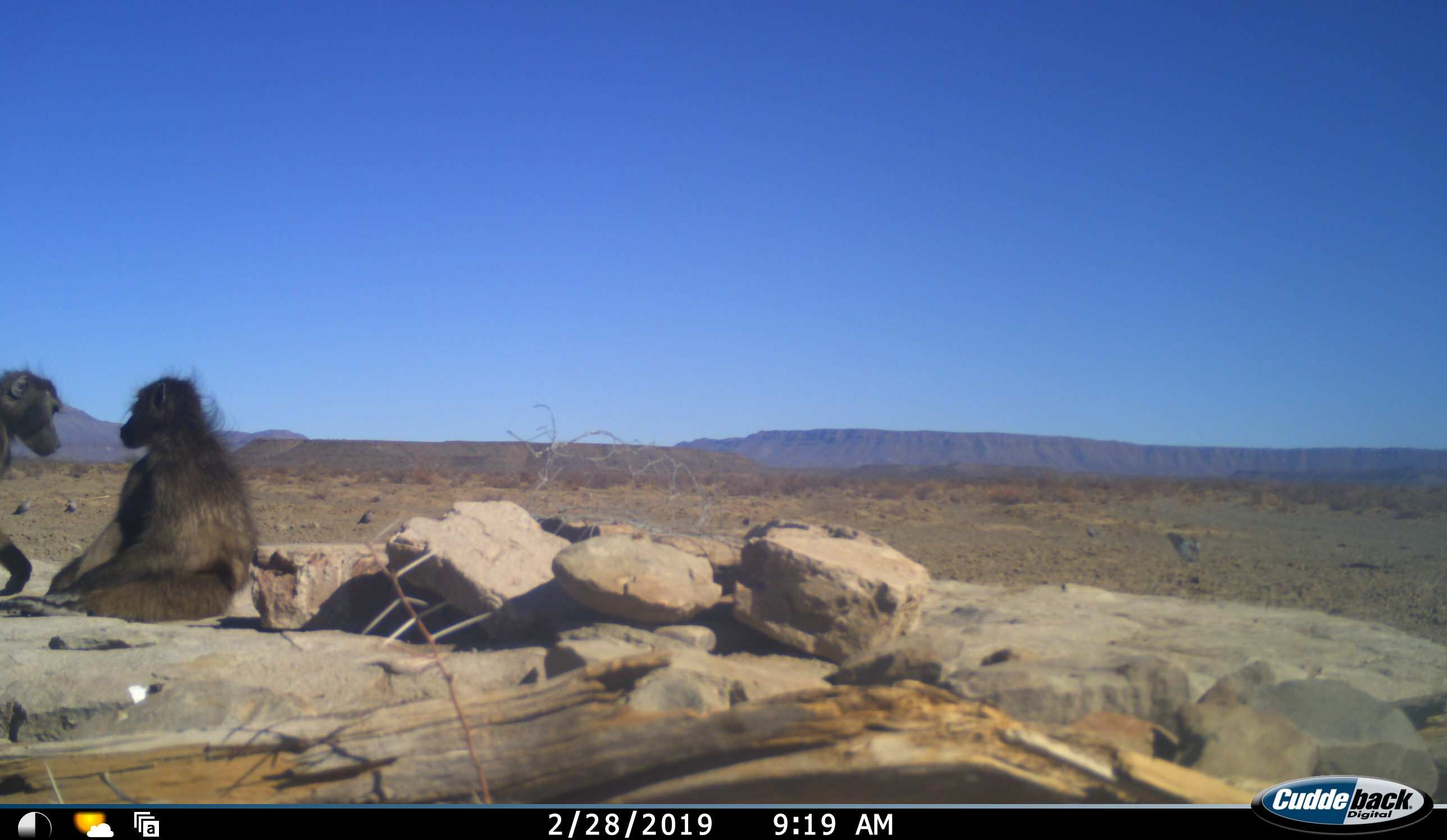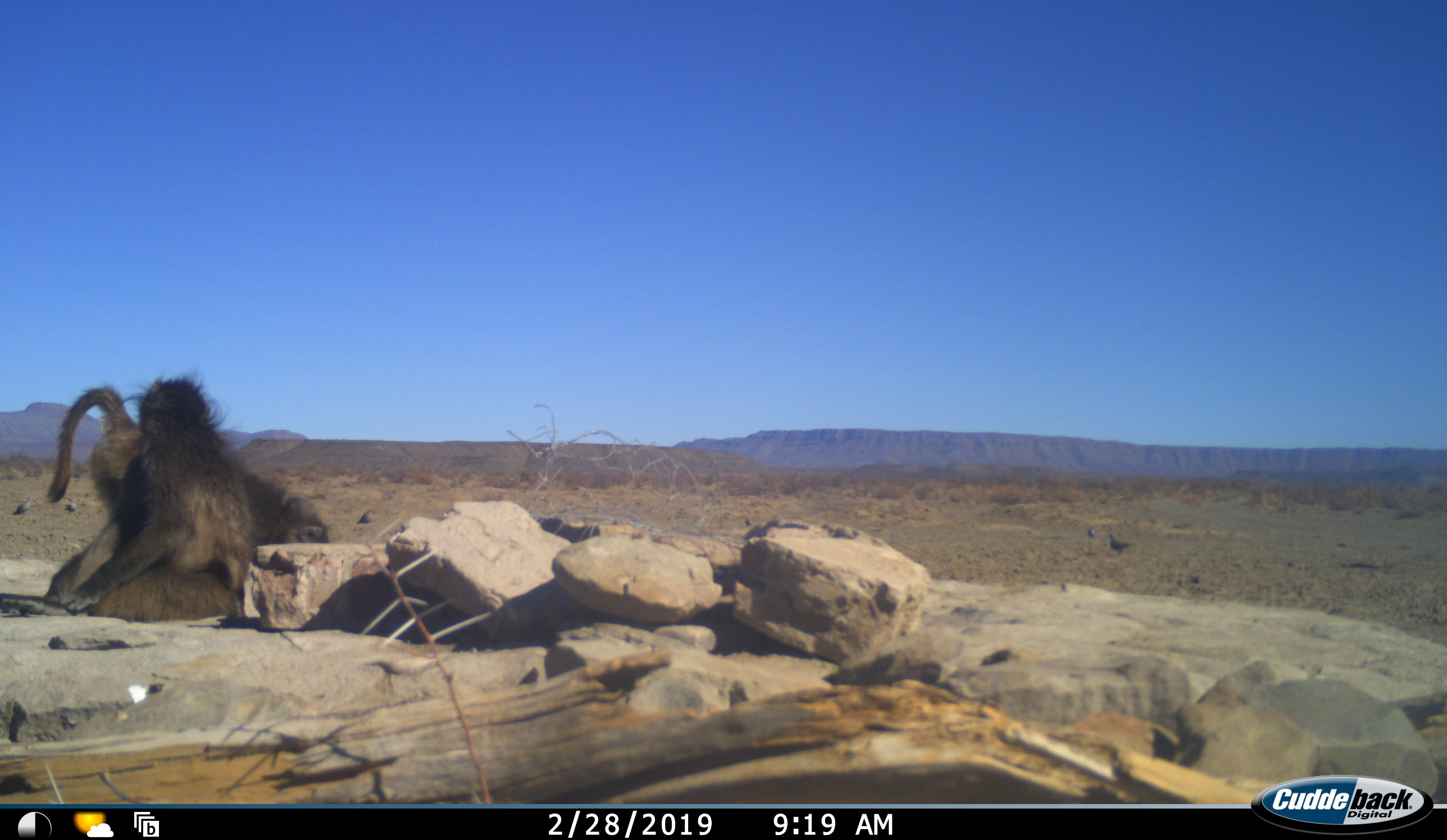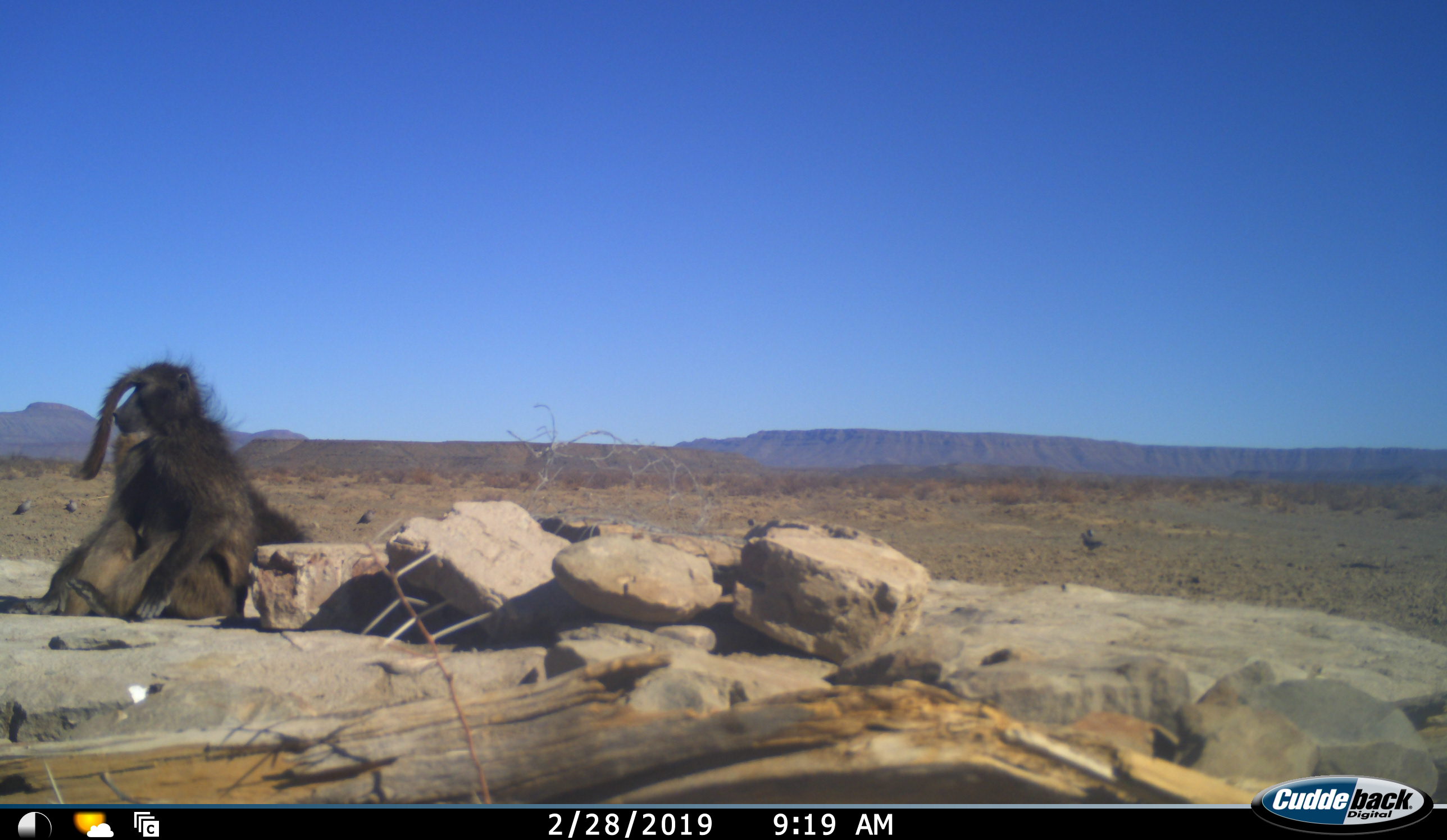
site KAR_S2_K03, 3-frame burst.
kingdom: Animalia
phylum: Chordata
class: Mammalia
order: Primates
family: Cercopithecidae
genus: Papio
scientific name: Papio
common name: baboon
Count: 2.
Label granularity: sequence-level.